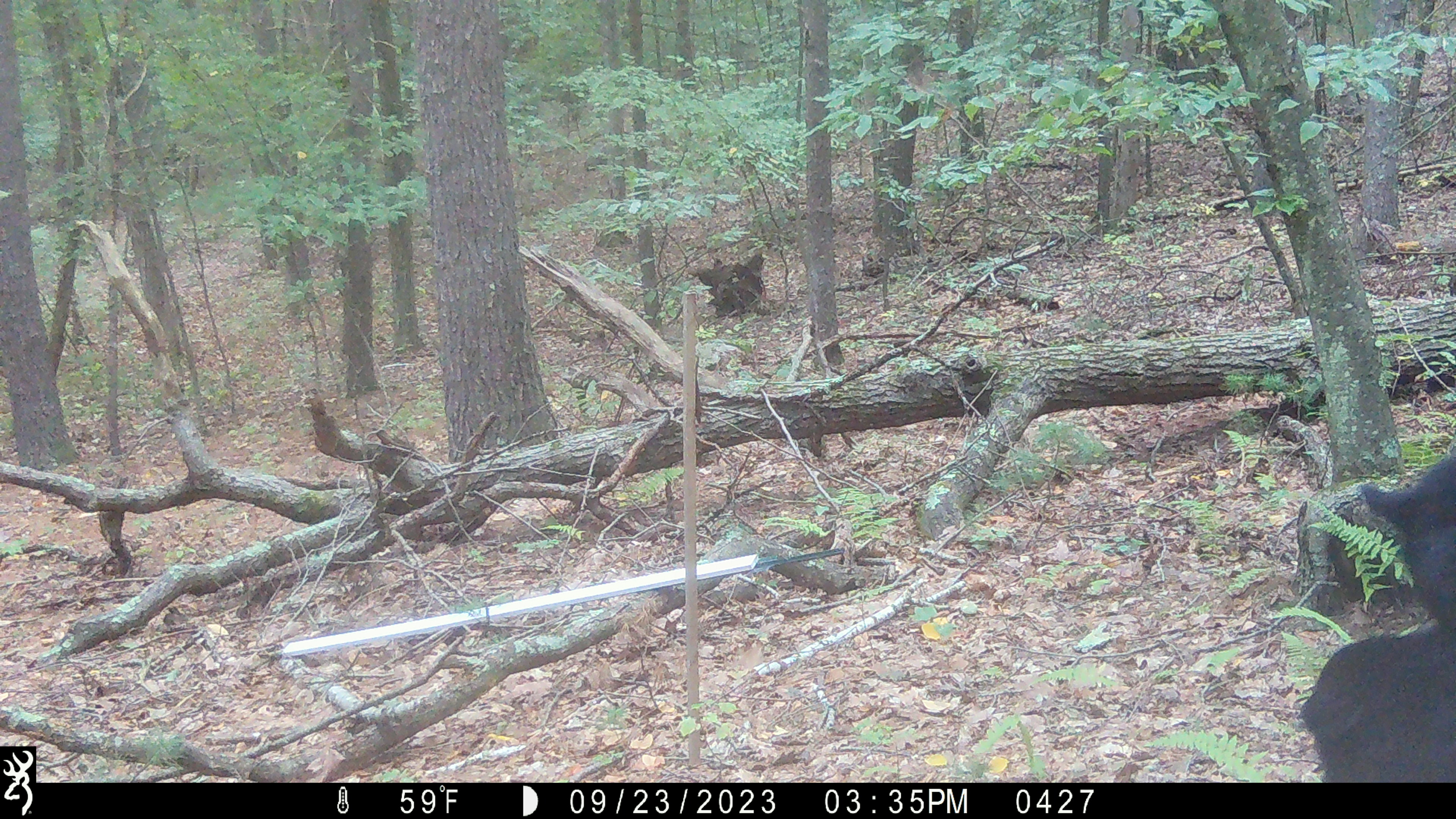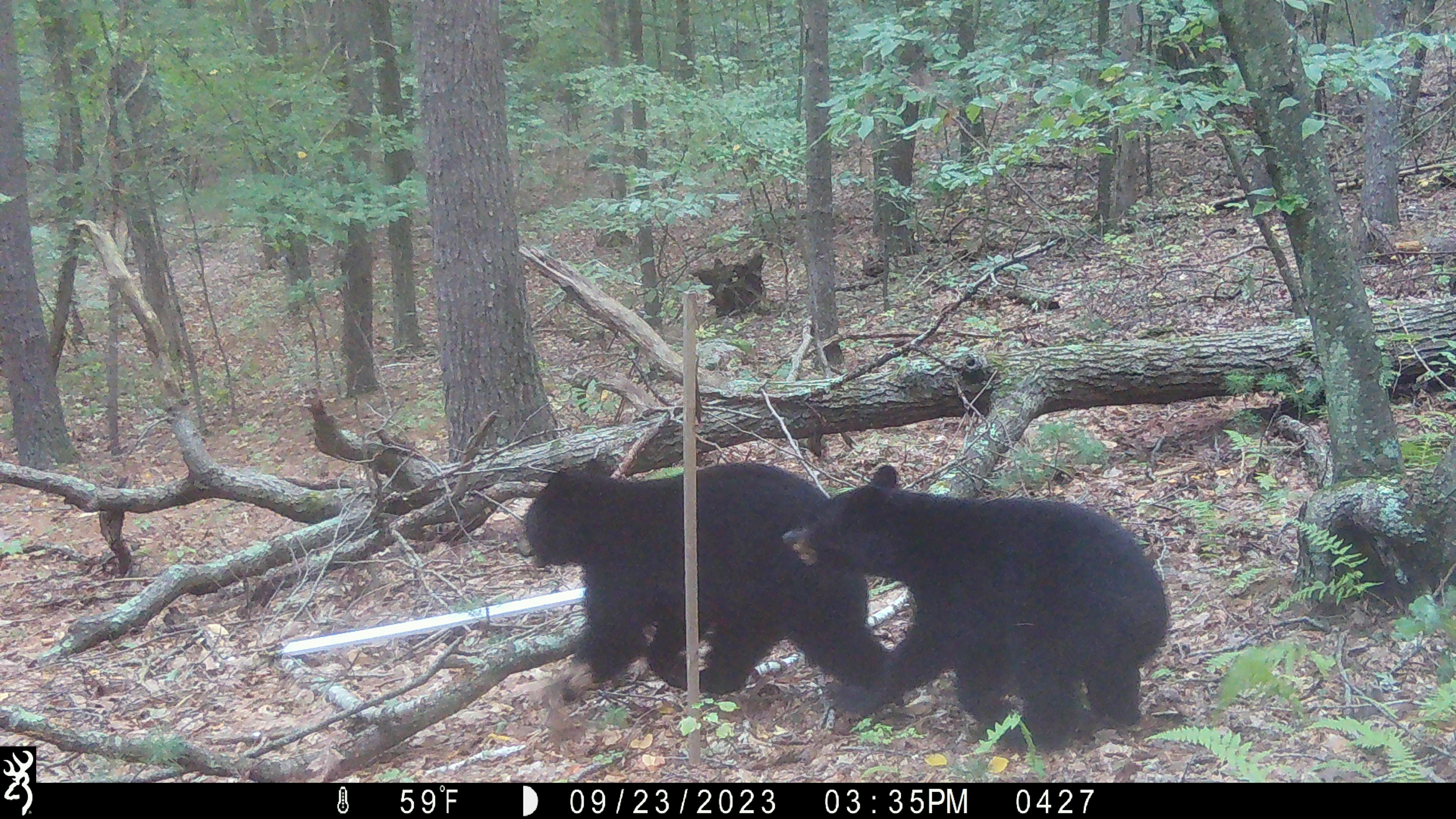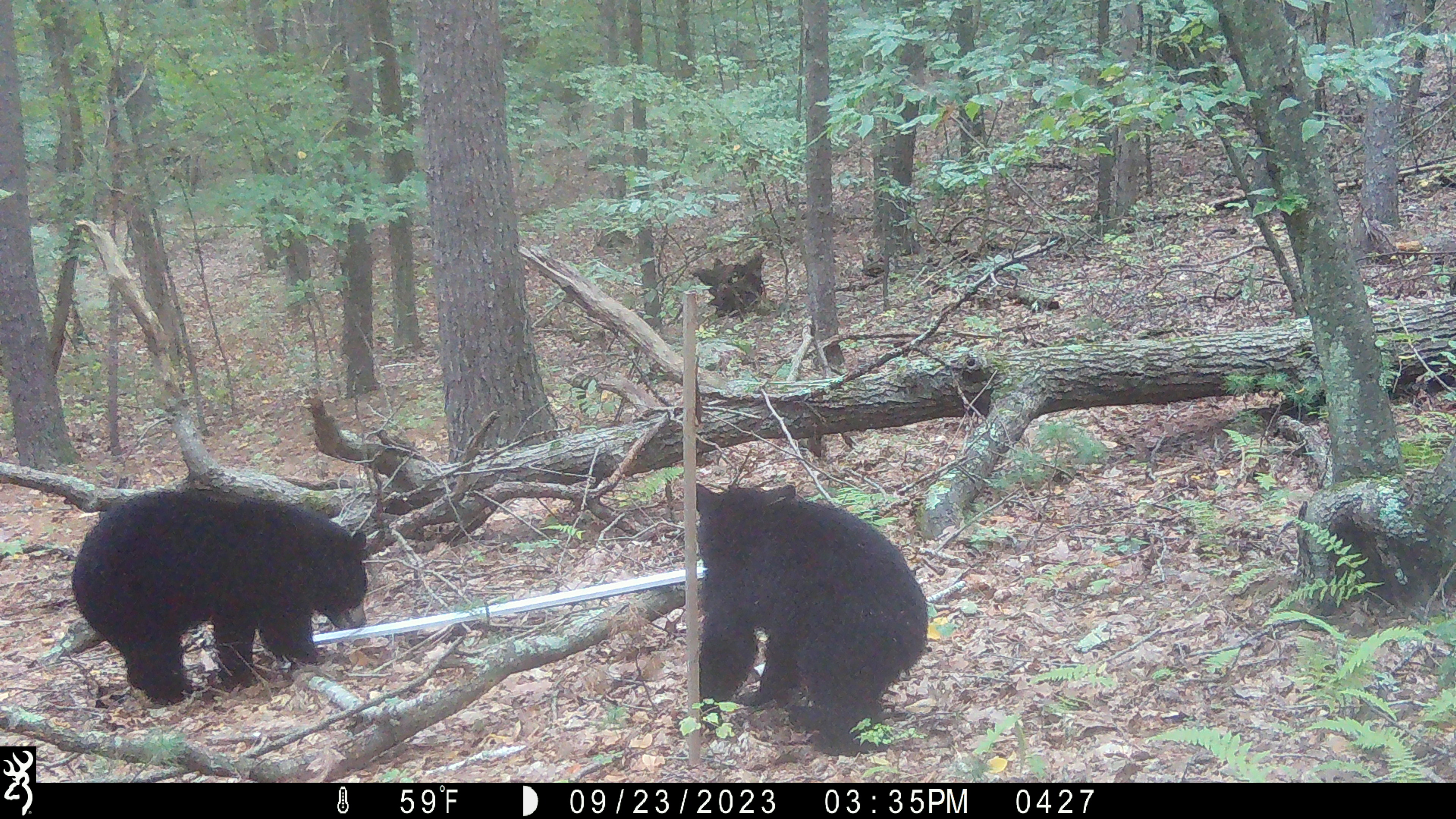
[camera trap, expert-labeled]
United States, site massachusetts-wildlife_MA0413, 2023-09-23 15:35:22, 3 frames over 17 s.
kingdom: Animalia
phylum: Chordata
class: Mammalia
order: Carnivora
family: Ursidae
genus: Ursus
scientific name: Ursus americanus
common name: black bear